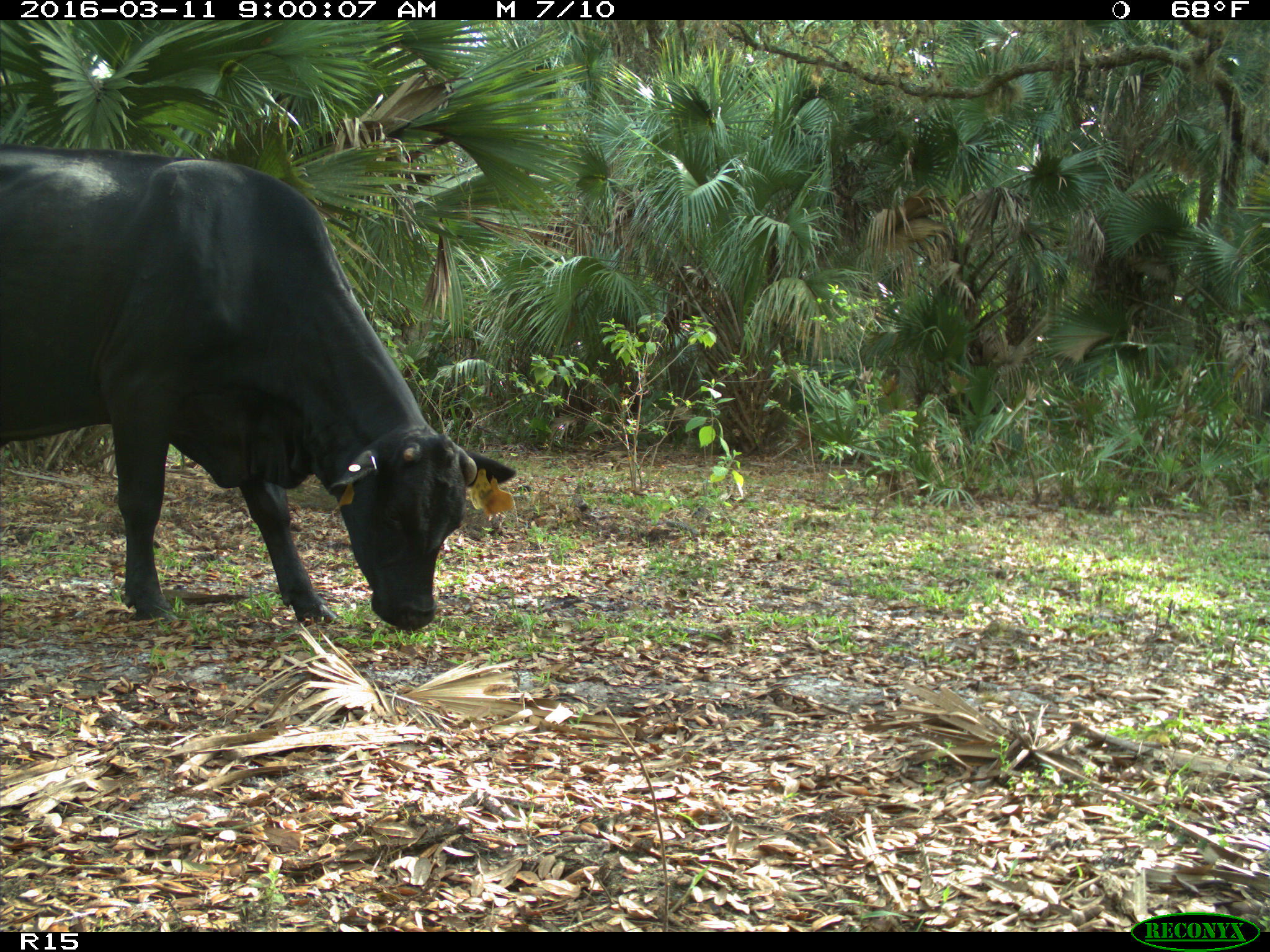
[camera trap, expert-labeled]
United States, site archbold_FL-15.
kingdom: Animalia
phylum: Chordata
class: Mammalia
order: Artiodactyla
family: Bovidae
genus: Bos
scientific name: Bos taurus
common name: domestic cow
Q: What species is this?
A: Bos taurus (domestic cow).